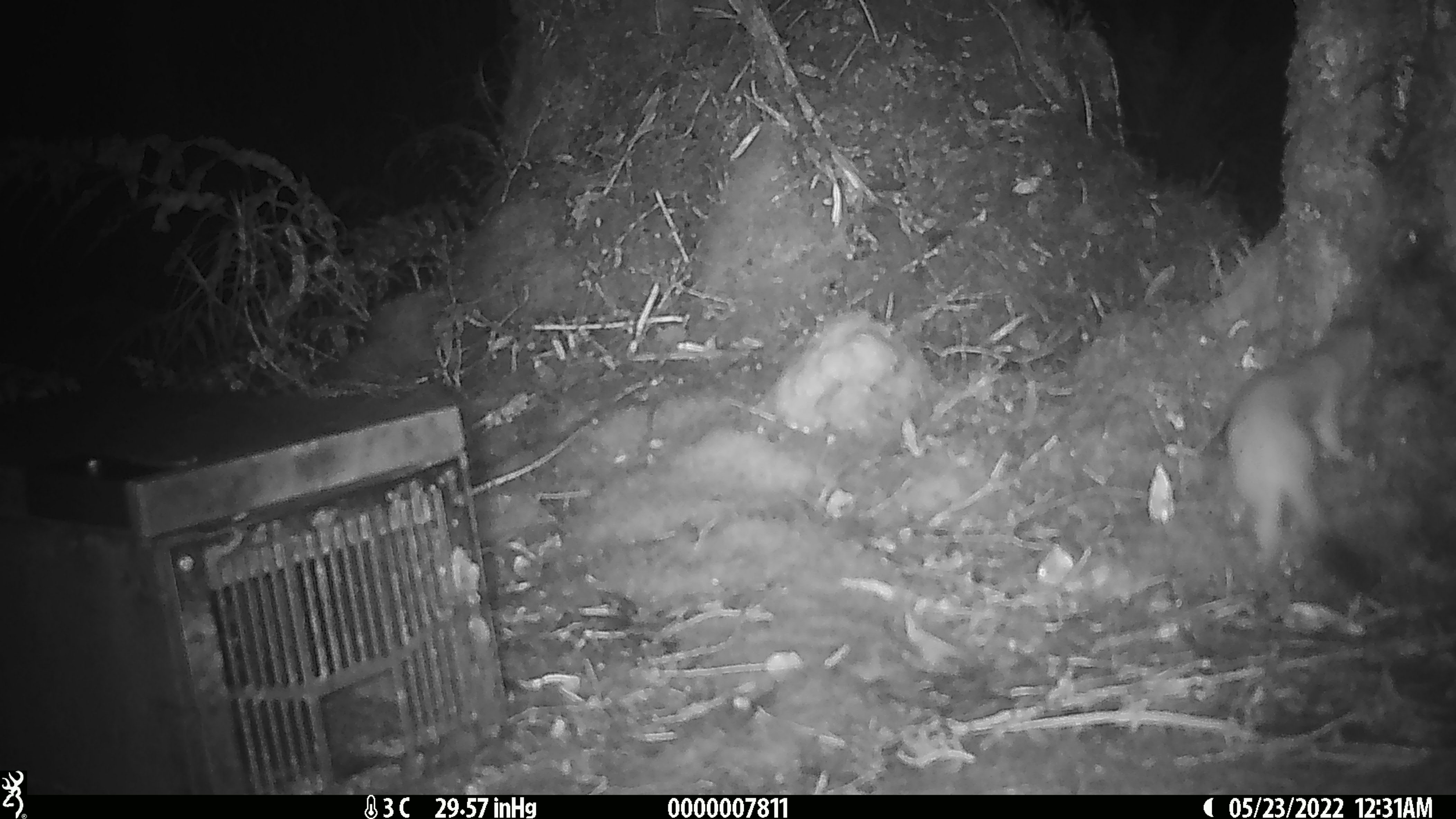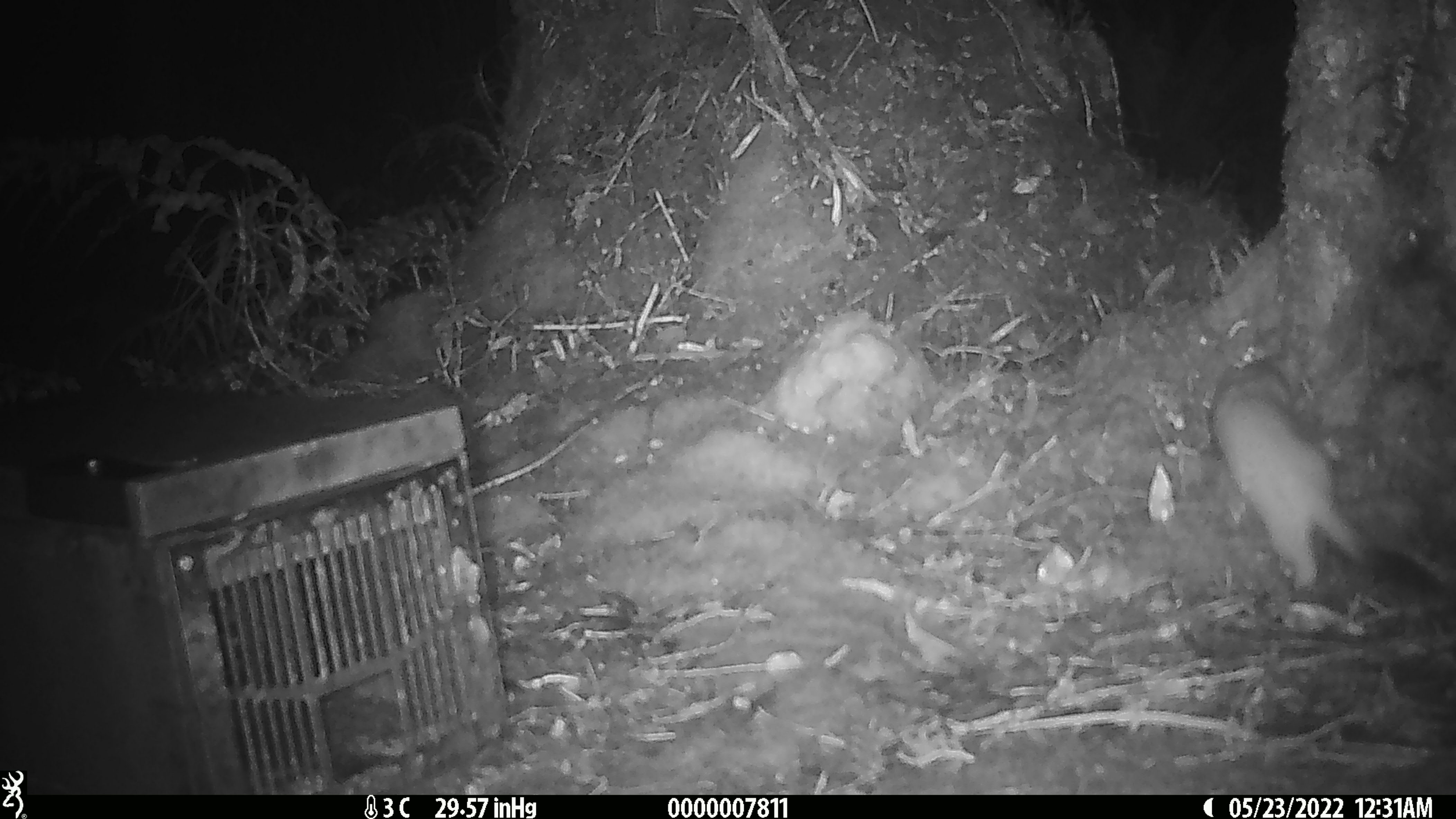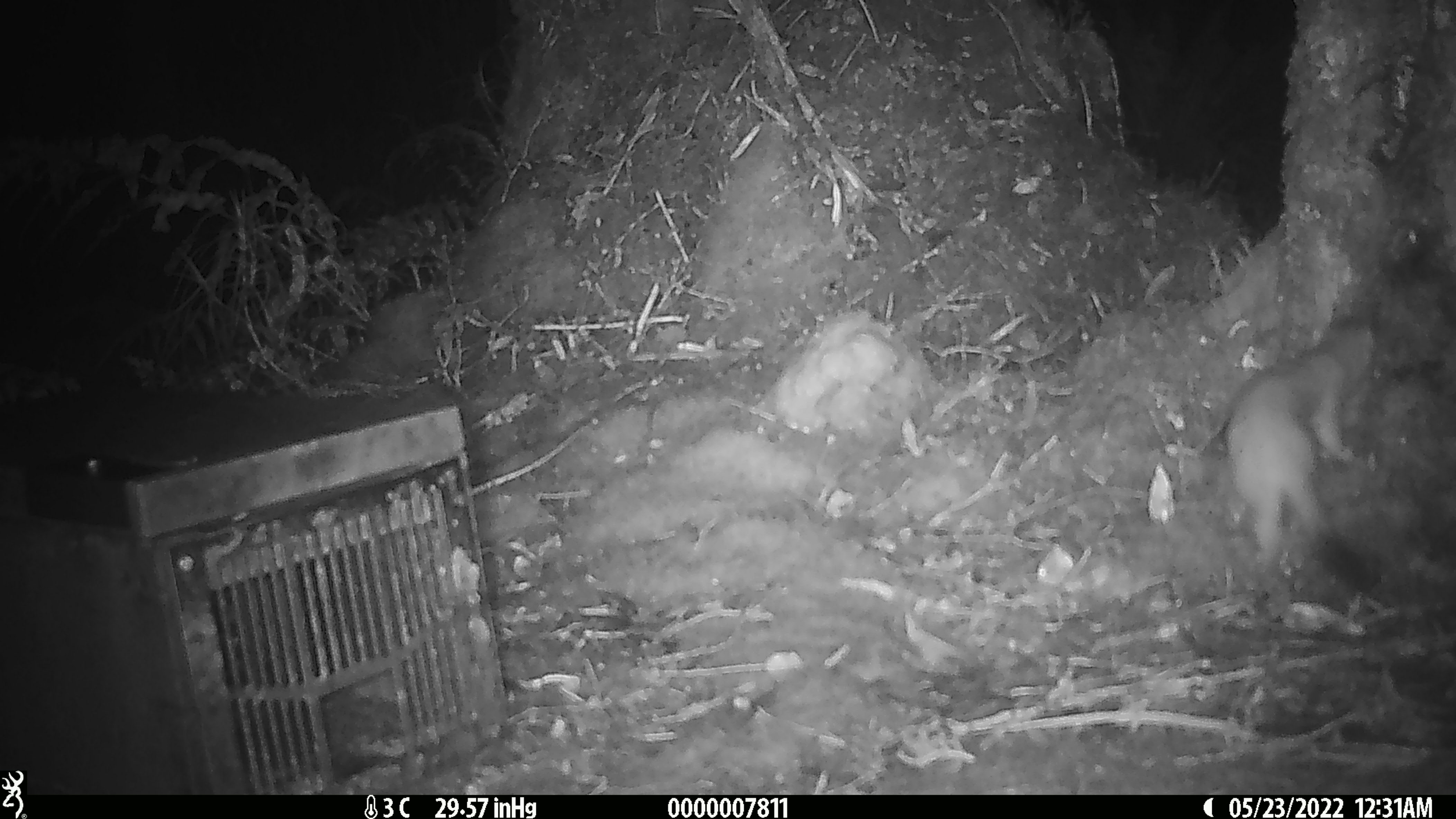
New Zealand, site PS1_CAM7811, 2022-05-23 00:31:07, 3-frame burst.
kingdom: Animalia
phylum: Chordata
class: Mammalia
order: Carnivora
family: Mustelidae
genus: Mustela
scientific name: Mustela erminea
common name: stoat